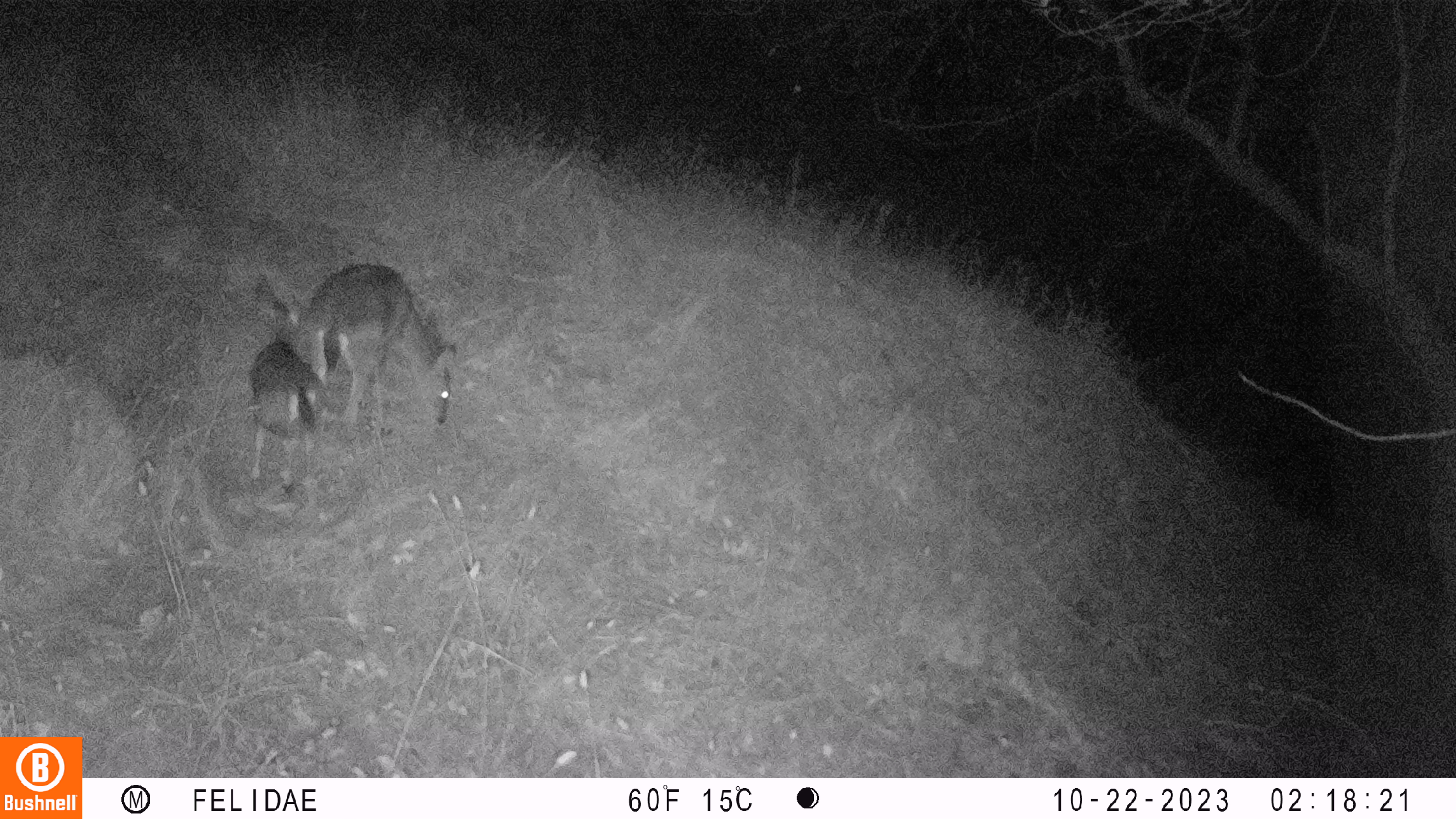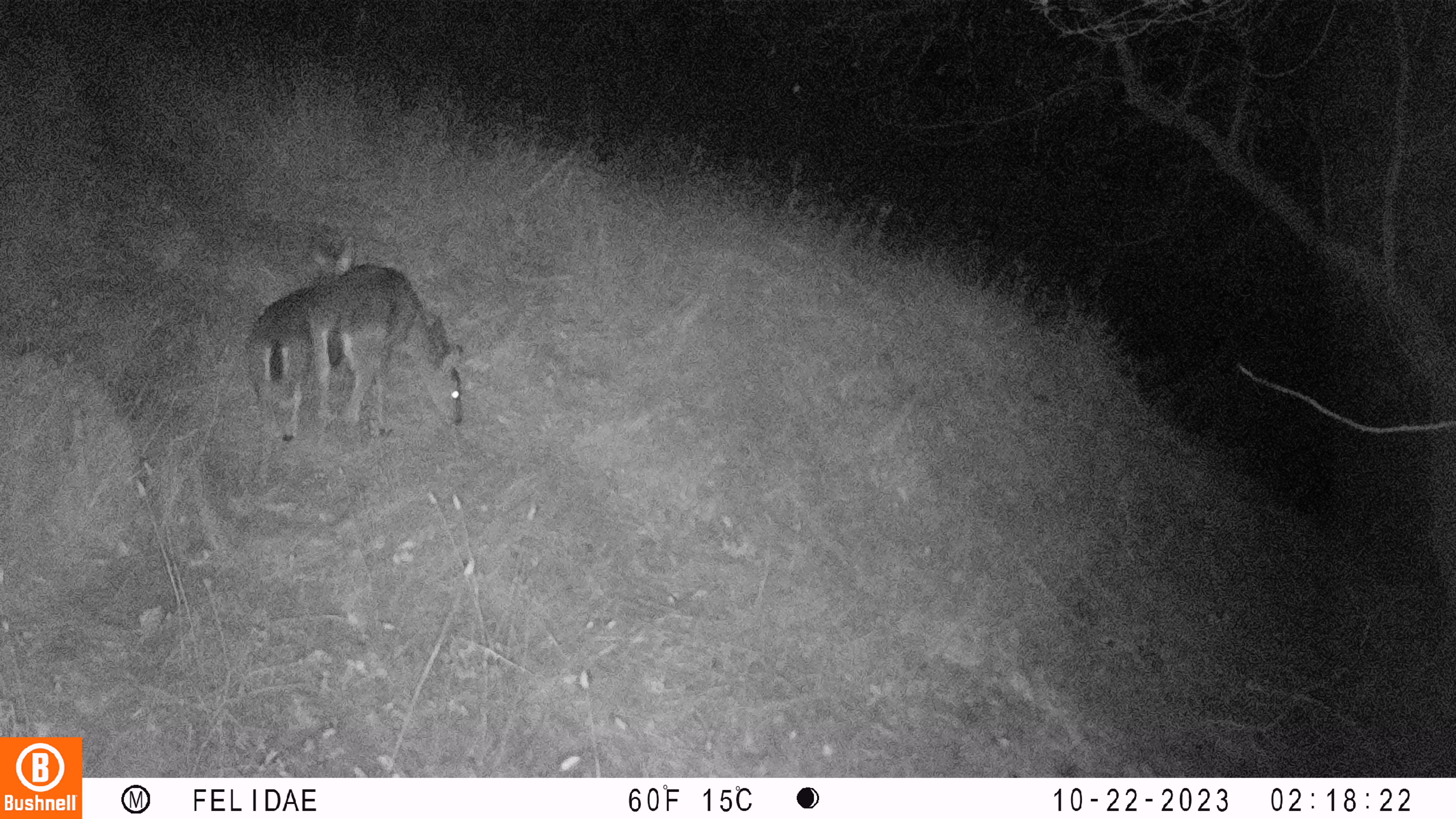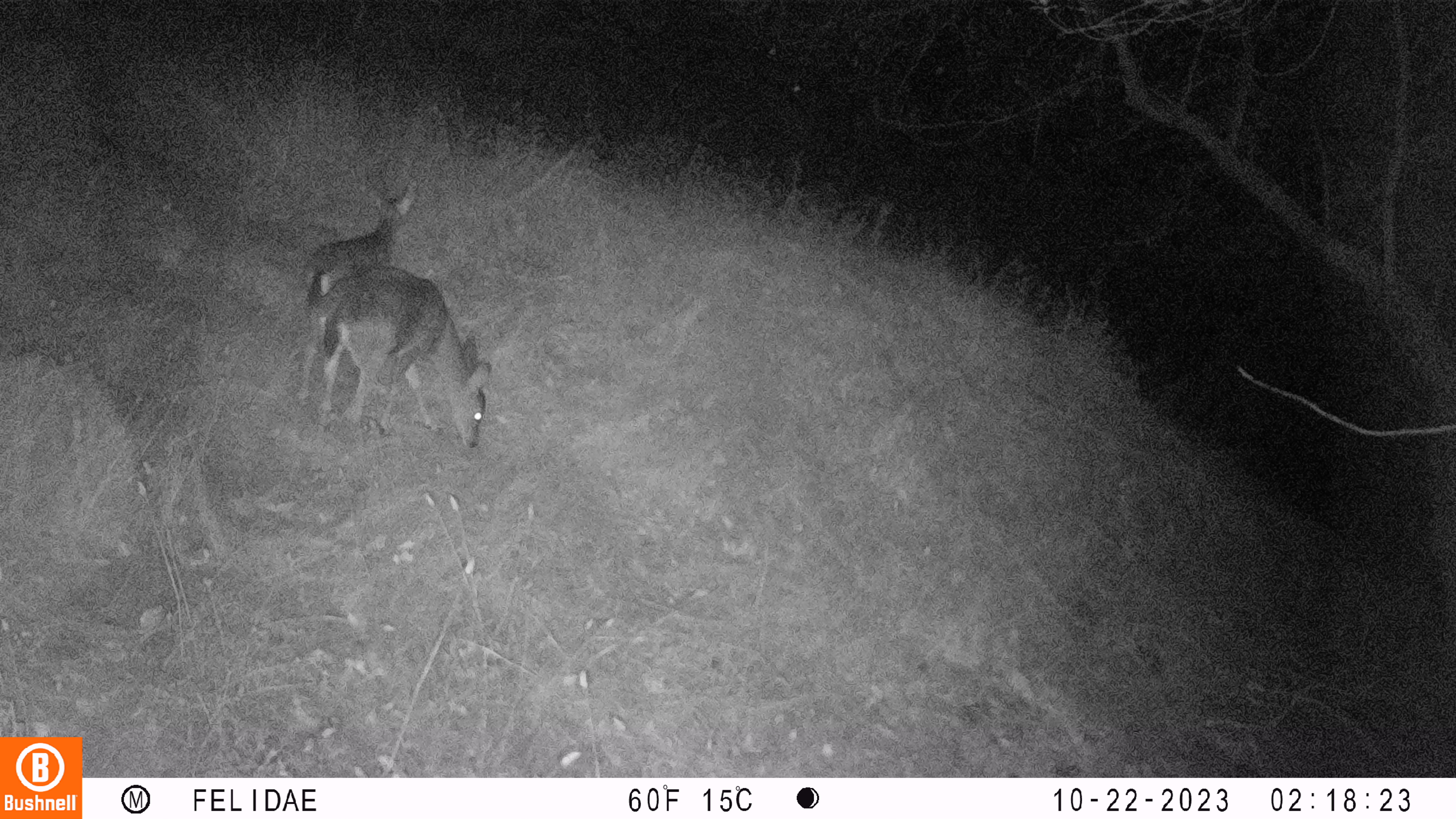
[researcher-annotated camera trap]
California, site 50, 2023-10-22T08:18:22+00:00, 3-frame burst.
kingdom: Animalia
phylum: Chordata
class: Mammalia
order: Artiodactyla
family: Cervidae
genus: Odocoileus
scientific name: Odocoileus hemionus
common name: mule deer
Mule deer (Odocoileus hemionus).